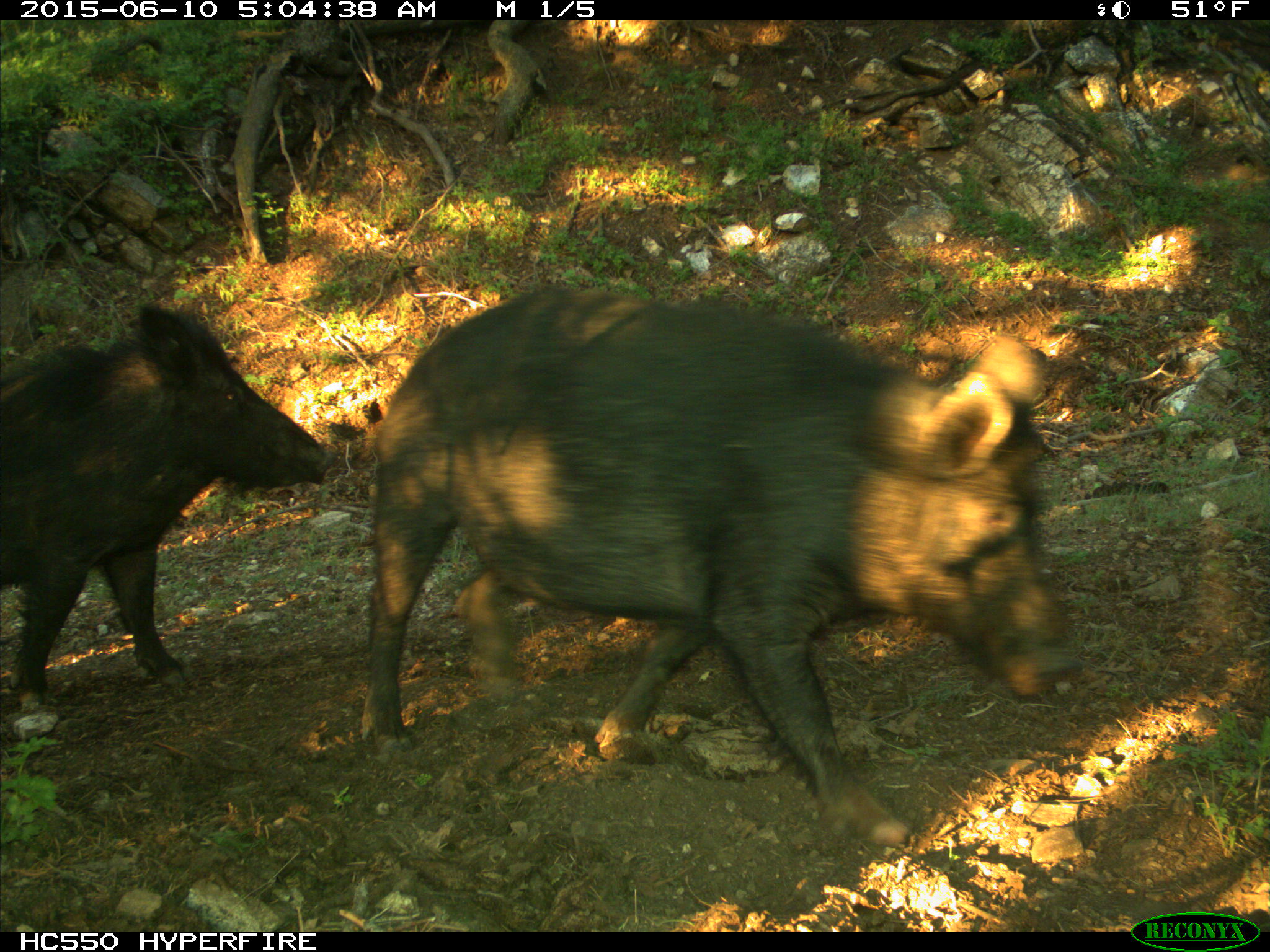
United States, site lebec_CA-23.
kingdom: Animalia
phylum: Chordata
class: Mammalia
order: Artiodactyla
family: Suidae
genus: Sus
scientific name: Sus scrofa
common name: wild boar